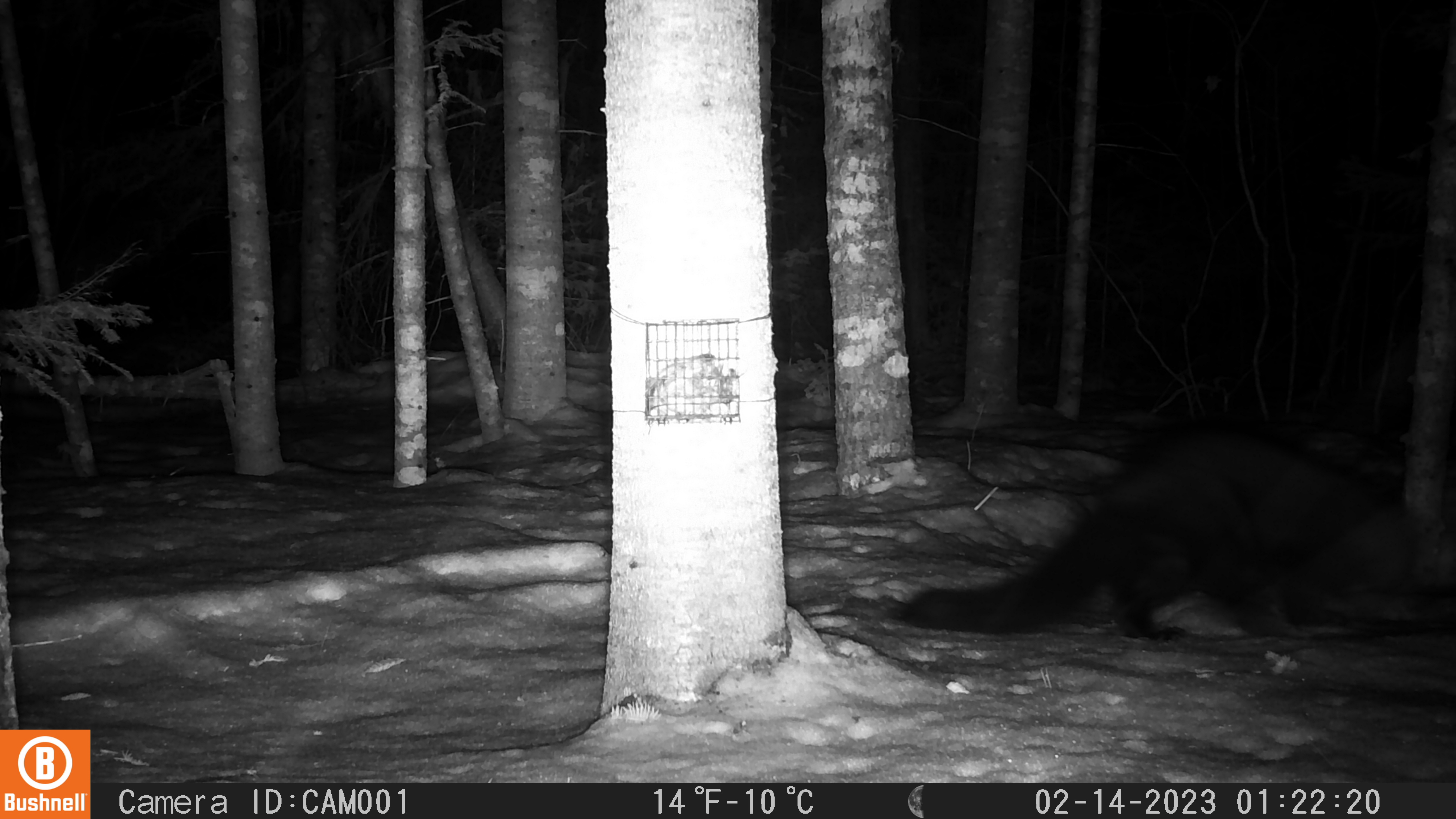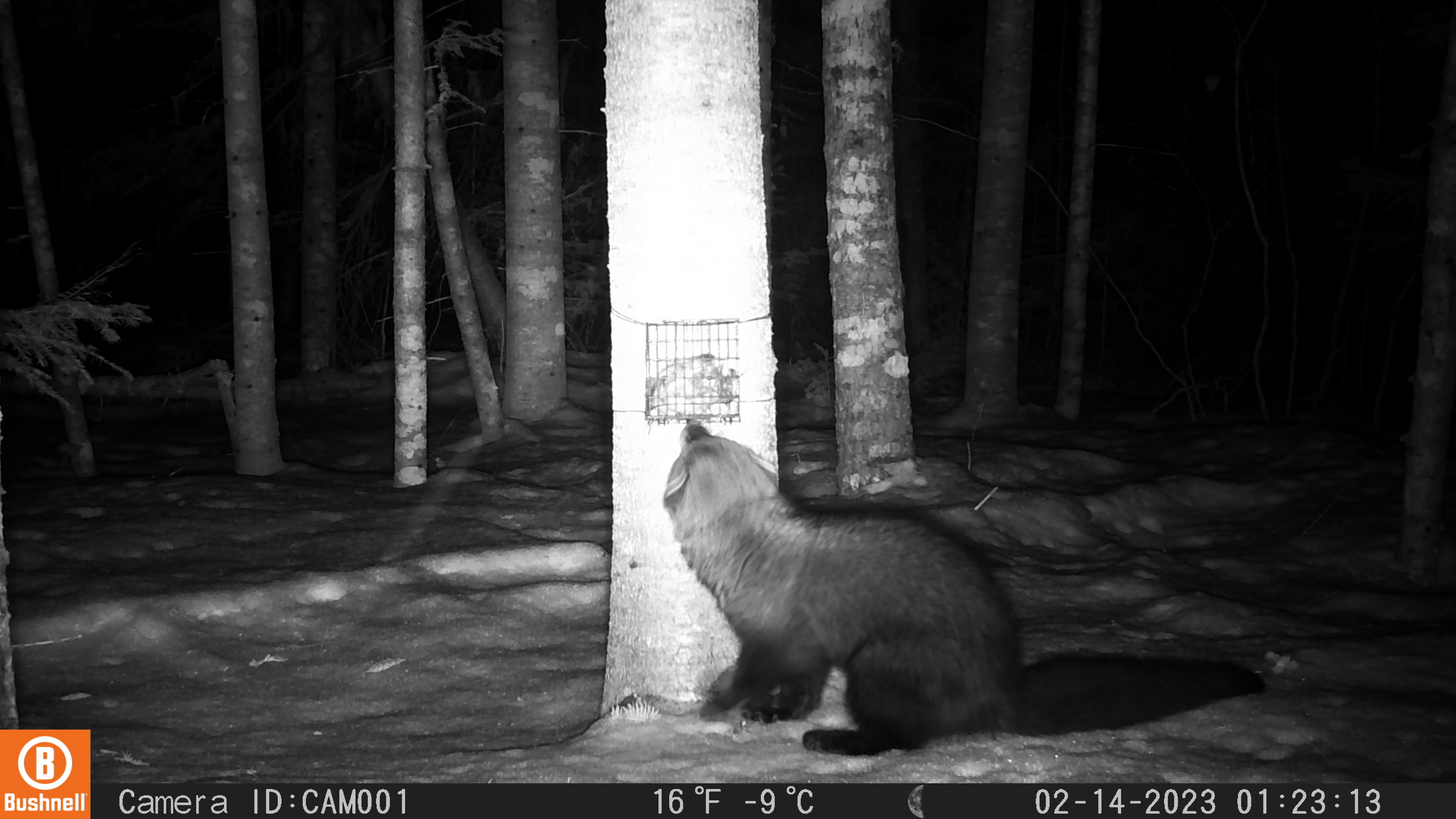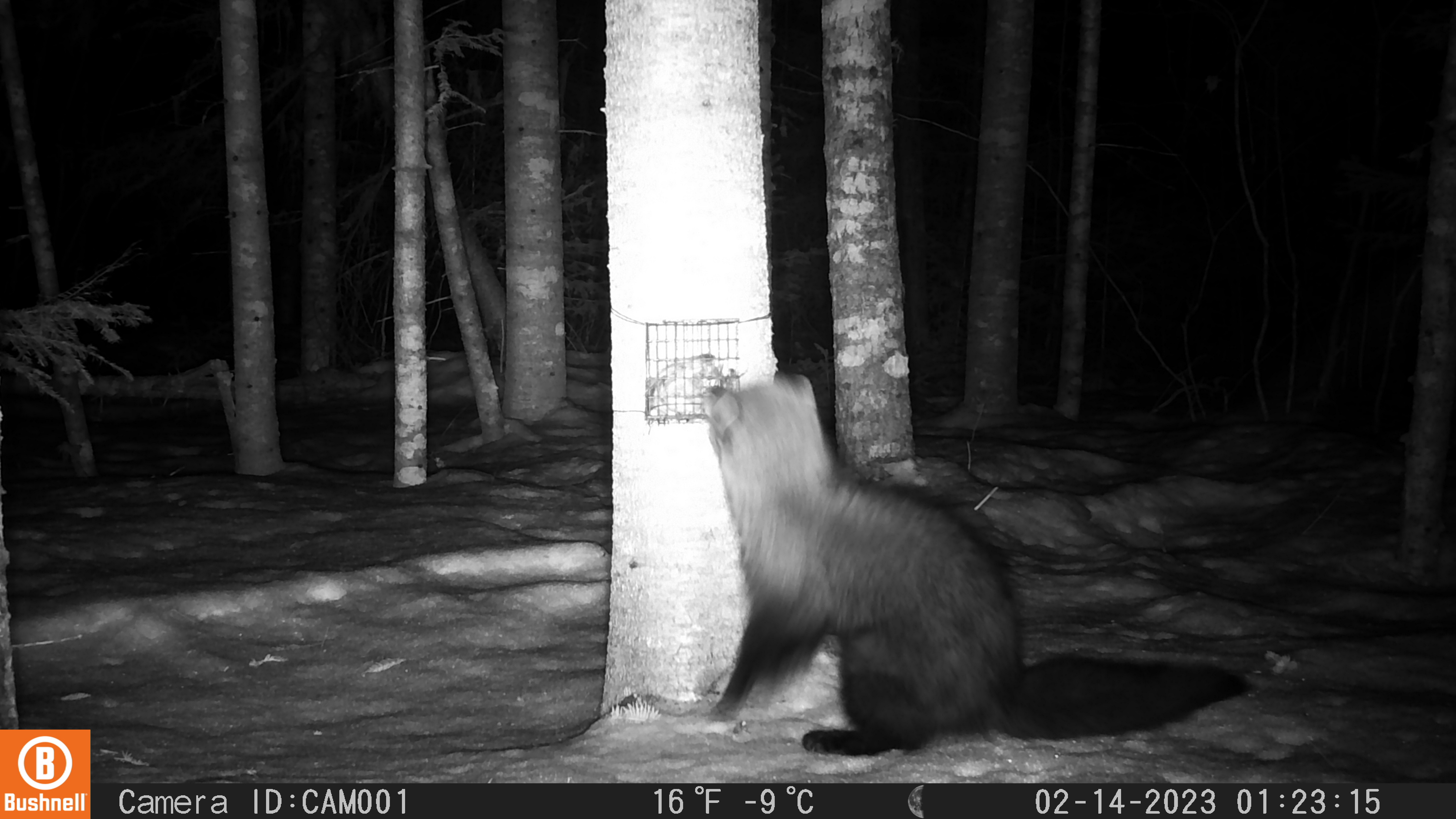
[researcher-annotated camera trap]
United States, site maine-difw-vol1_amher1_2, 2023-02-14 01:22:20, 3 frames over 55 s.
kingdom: Animalia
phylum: Chordata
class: Mammalia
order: Carnivora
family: Mustelidae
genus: Pekania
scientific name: Pekania pennanti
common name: fisher